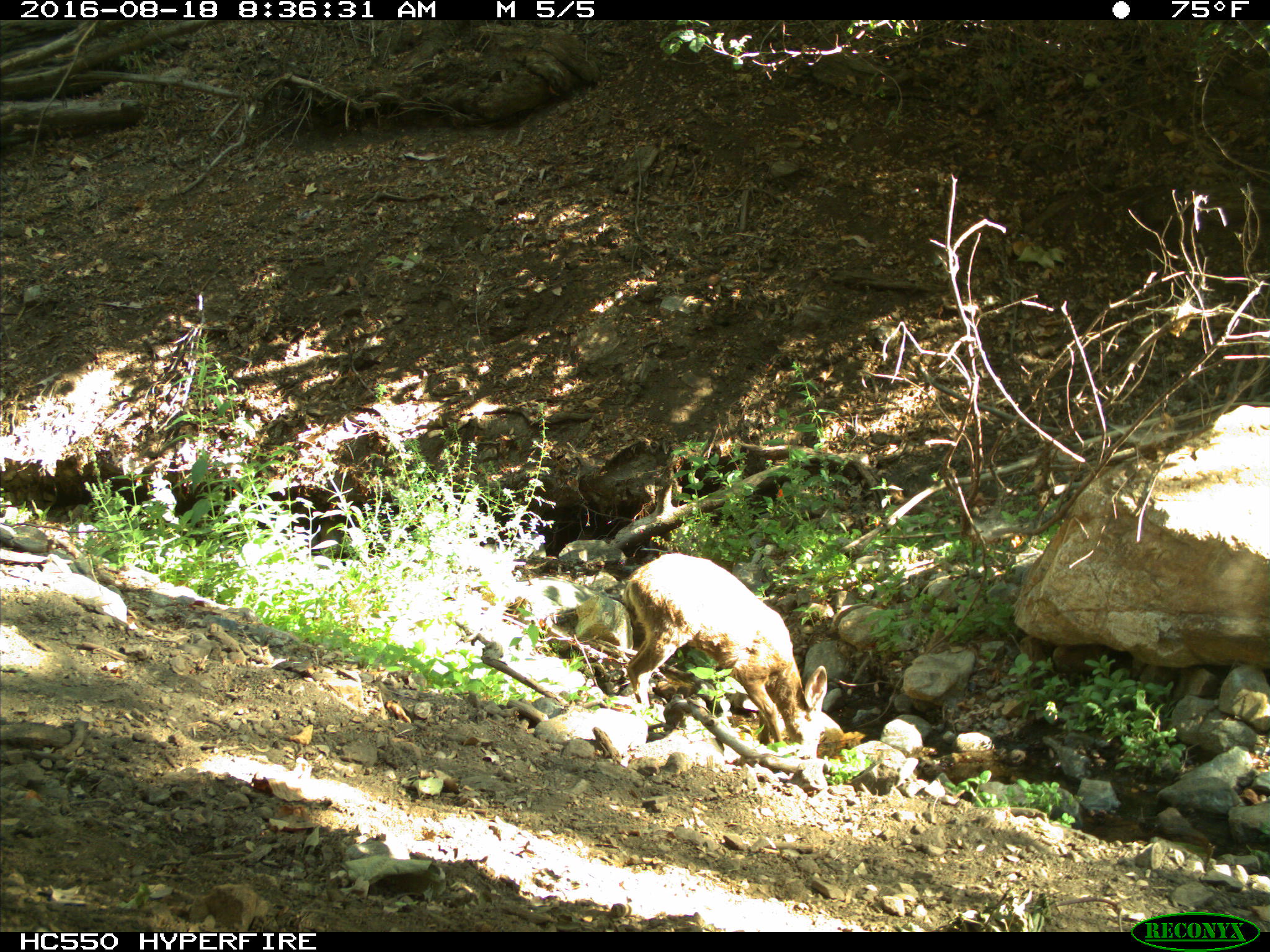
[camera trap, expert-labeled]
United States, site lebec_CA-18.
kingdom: Animalia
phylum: Chordata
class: Mammalia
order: Artiodactyla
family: Cervidae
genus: Odocoileus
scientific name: Odocoileus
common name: deer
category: unidentified deer